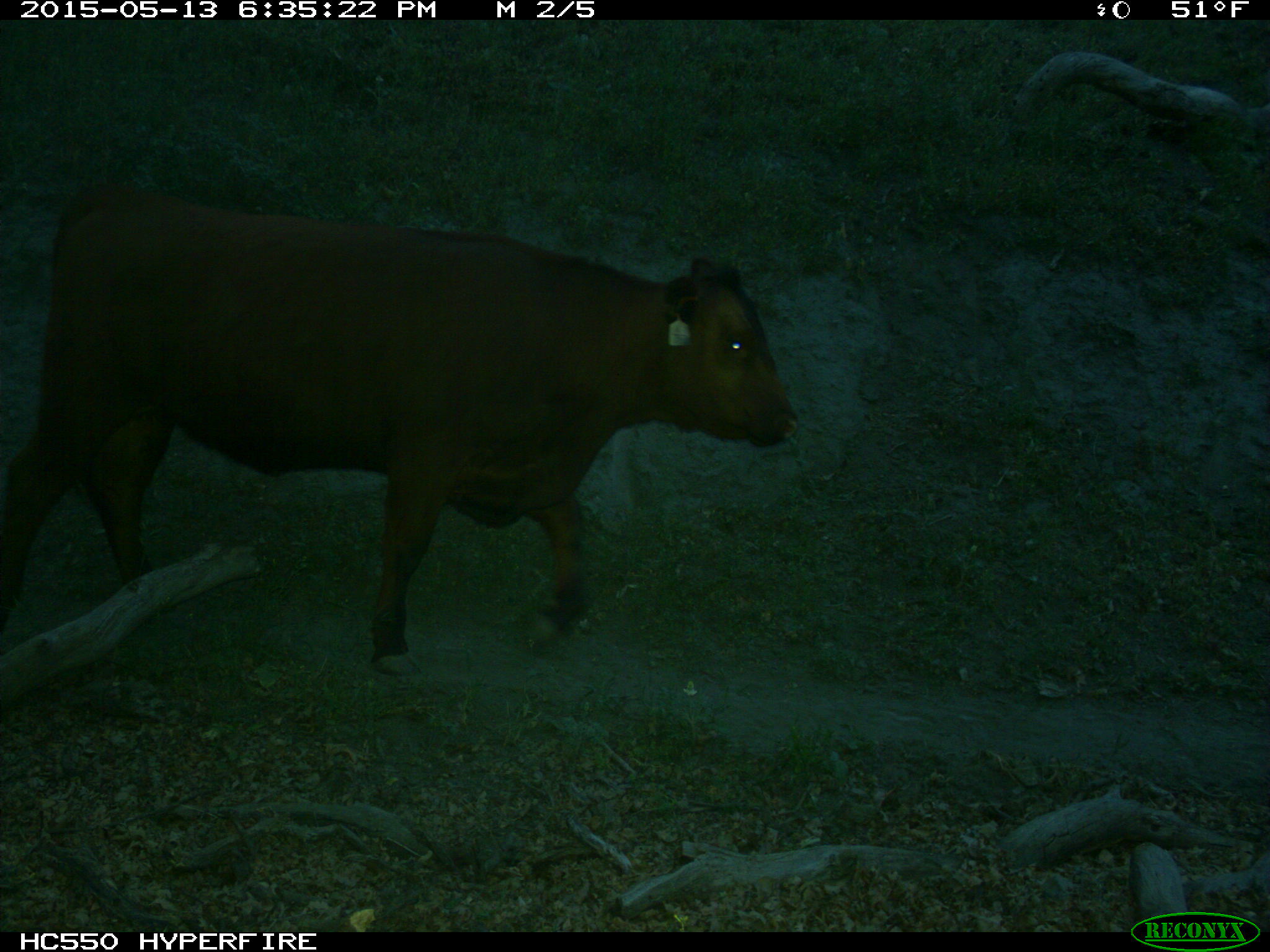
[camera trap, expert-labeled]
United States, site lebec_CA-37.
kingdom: Animalia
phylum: Chordata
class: Mammalia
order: Artiodactyla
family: Bovidae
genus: Bos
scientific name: Bos taurus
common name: domestic cow